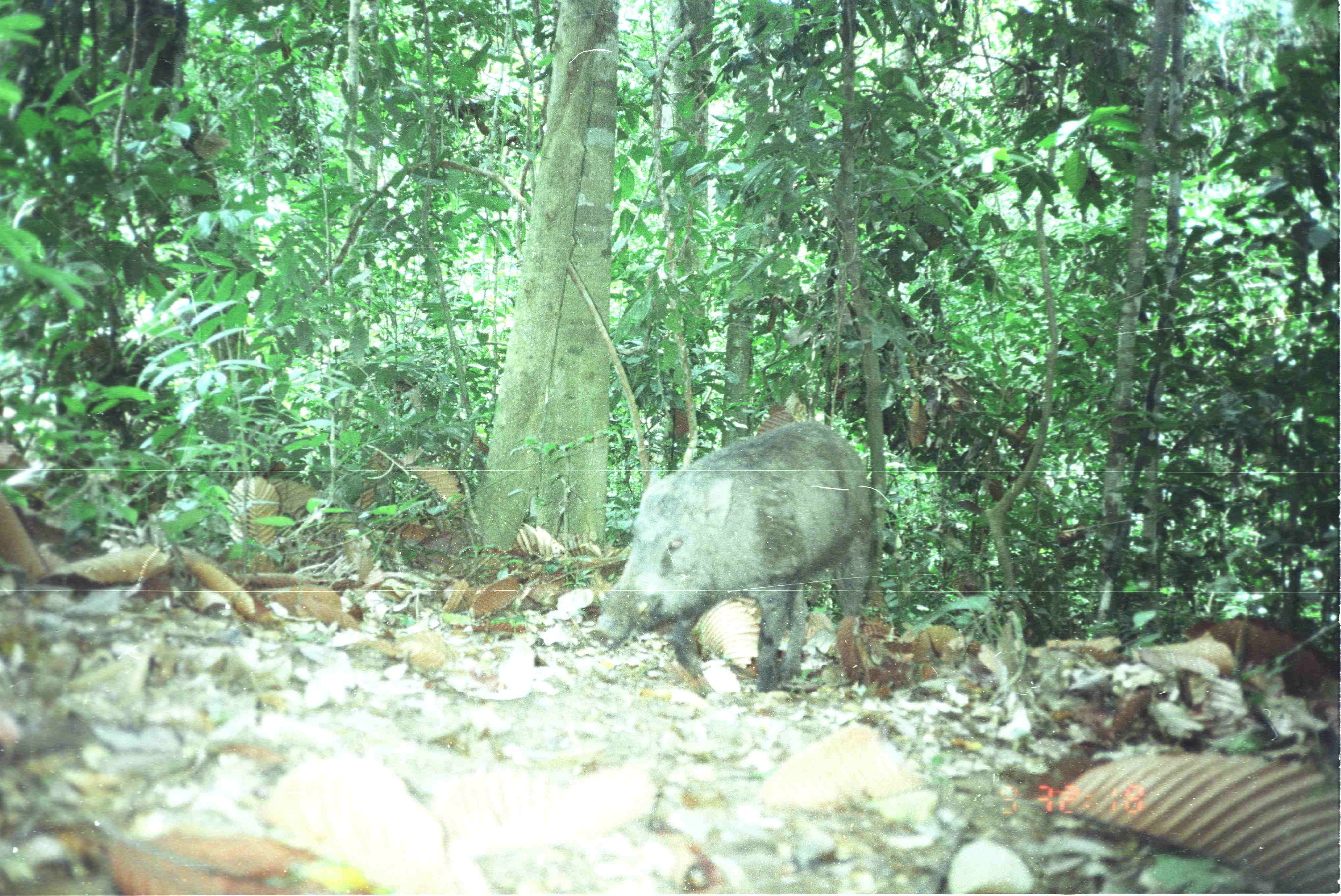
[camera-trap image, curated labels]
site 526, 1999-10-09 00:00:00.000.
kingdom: Animalia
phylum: Chordata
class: Mammalia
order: Artiodactyla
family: Suidae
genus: Sus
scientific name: Sus scrofa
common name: wild boar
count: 1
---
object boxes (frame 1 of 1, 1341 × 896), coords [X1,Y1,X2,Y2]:
sus scrofa: [589,418,875,692]